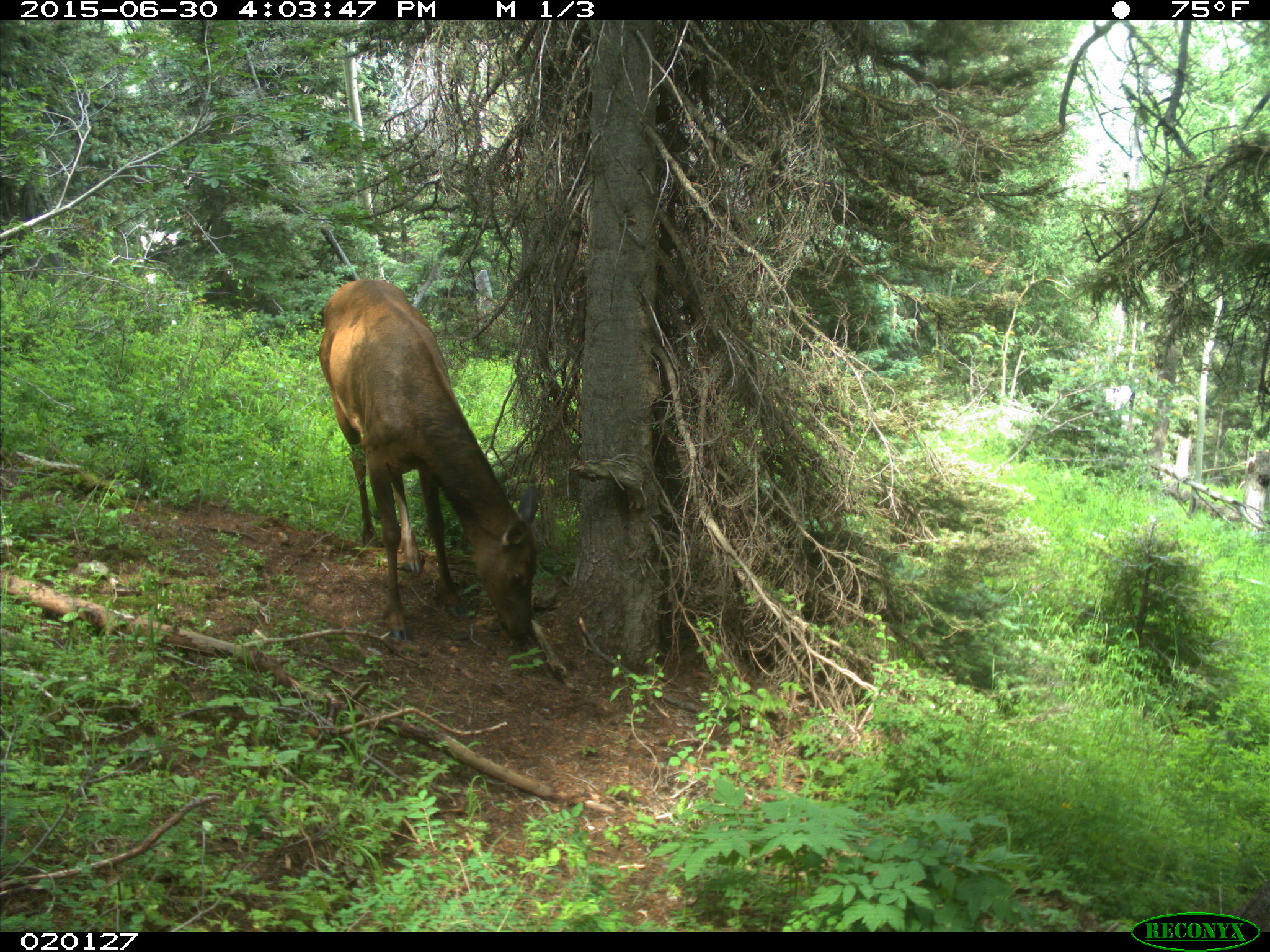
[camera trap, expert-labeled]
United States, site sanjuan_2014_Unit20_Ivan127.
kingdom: Animalia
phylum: Chordata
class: Mammalia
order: Artiodactyla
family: Cervidae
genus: Cervus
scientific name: Cervus elaphus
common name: red deer